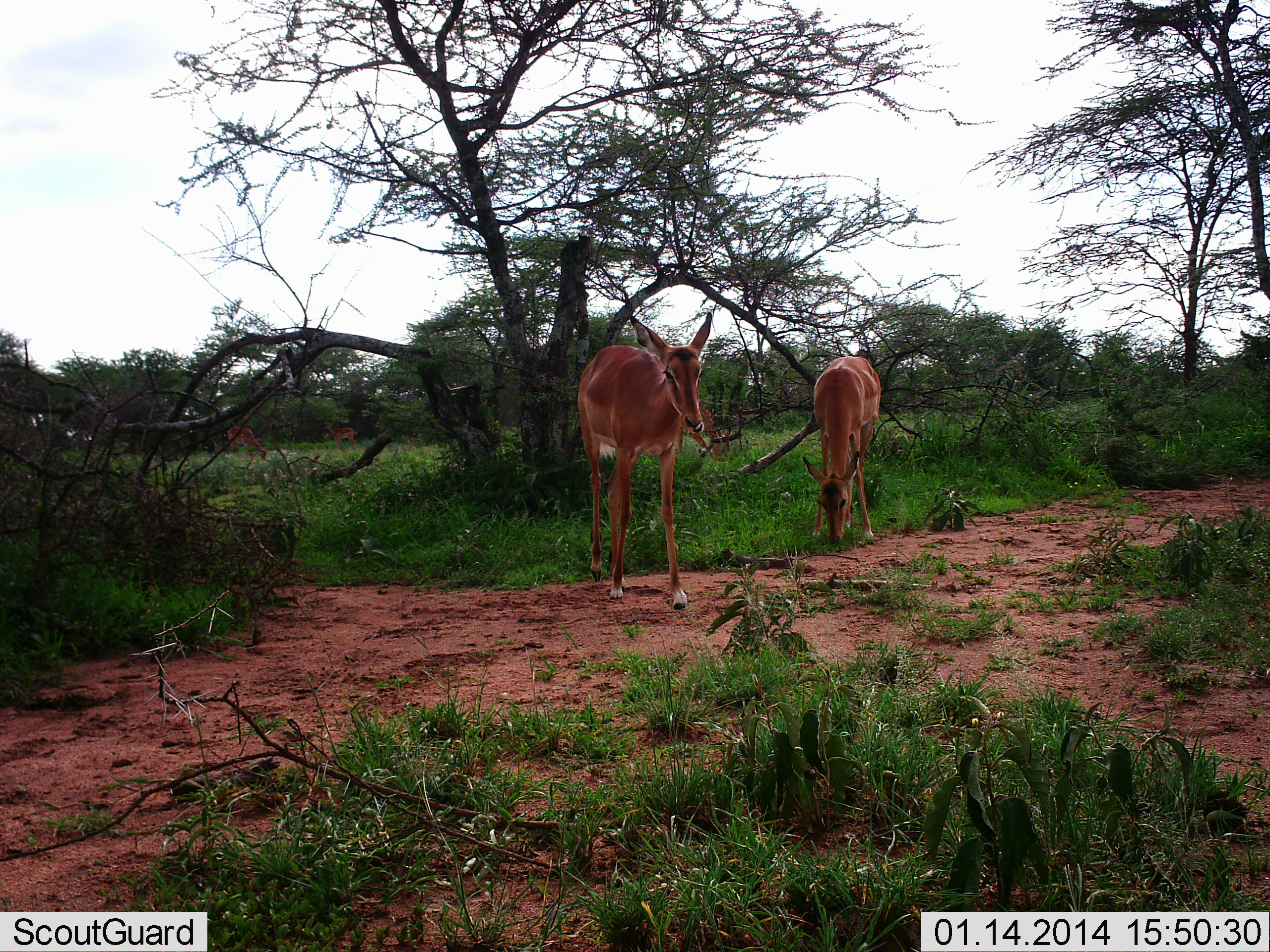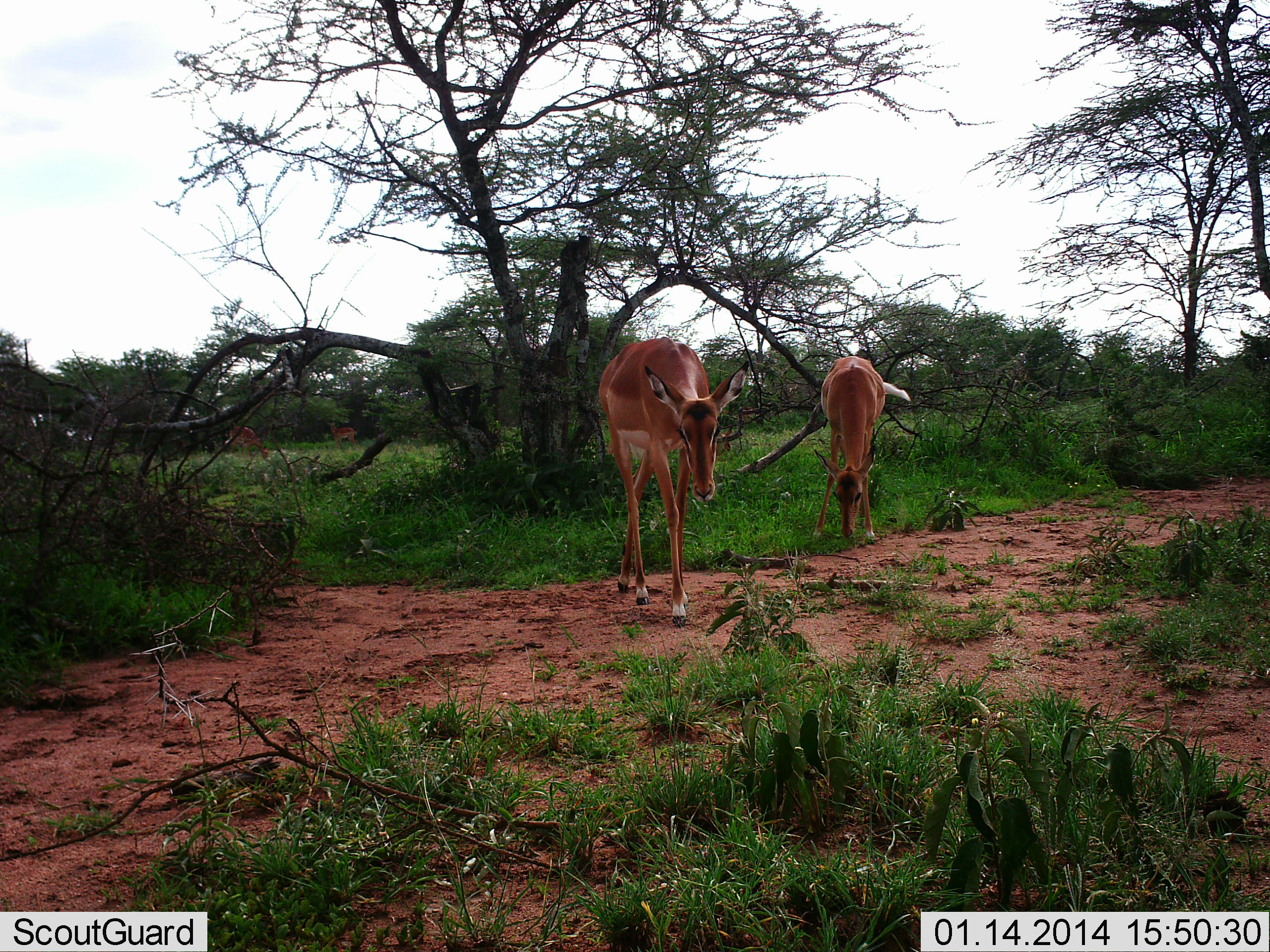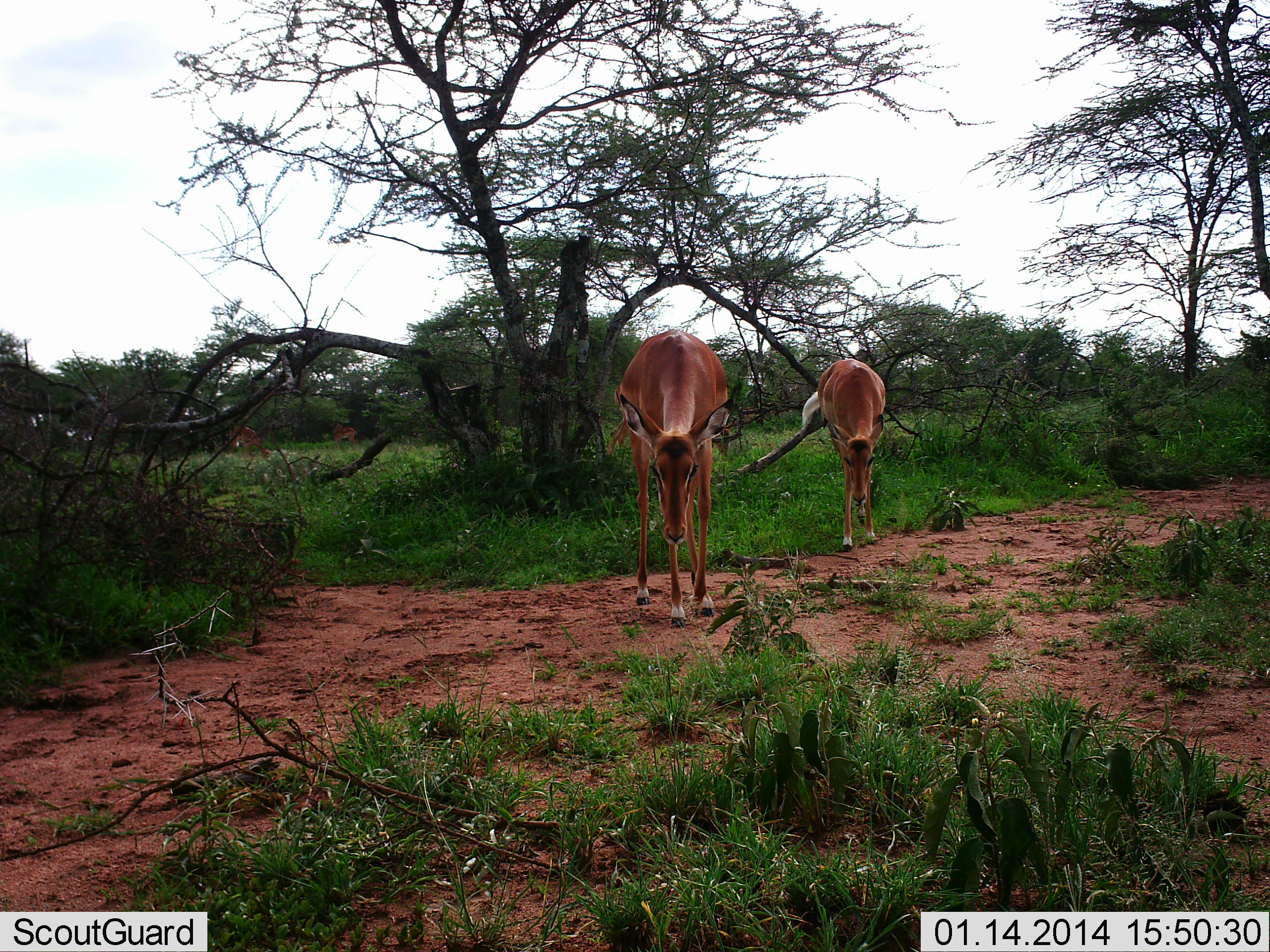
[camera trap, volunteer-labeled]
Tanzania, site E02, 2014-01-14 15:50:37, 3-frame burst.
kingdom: Animalia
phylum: Chordata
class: Mammalia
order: Artiodactyla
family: Bovidae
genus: Aepyceros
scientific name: Aepyceros melampus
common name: impala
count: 2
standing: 30%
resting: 0%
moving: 60%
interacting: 0%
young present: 0%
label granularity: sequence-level